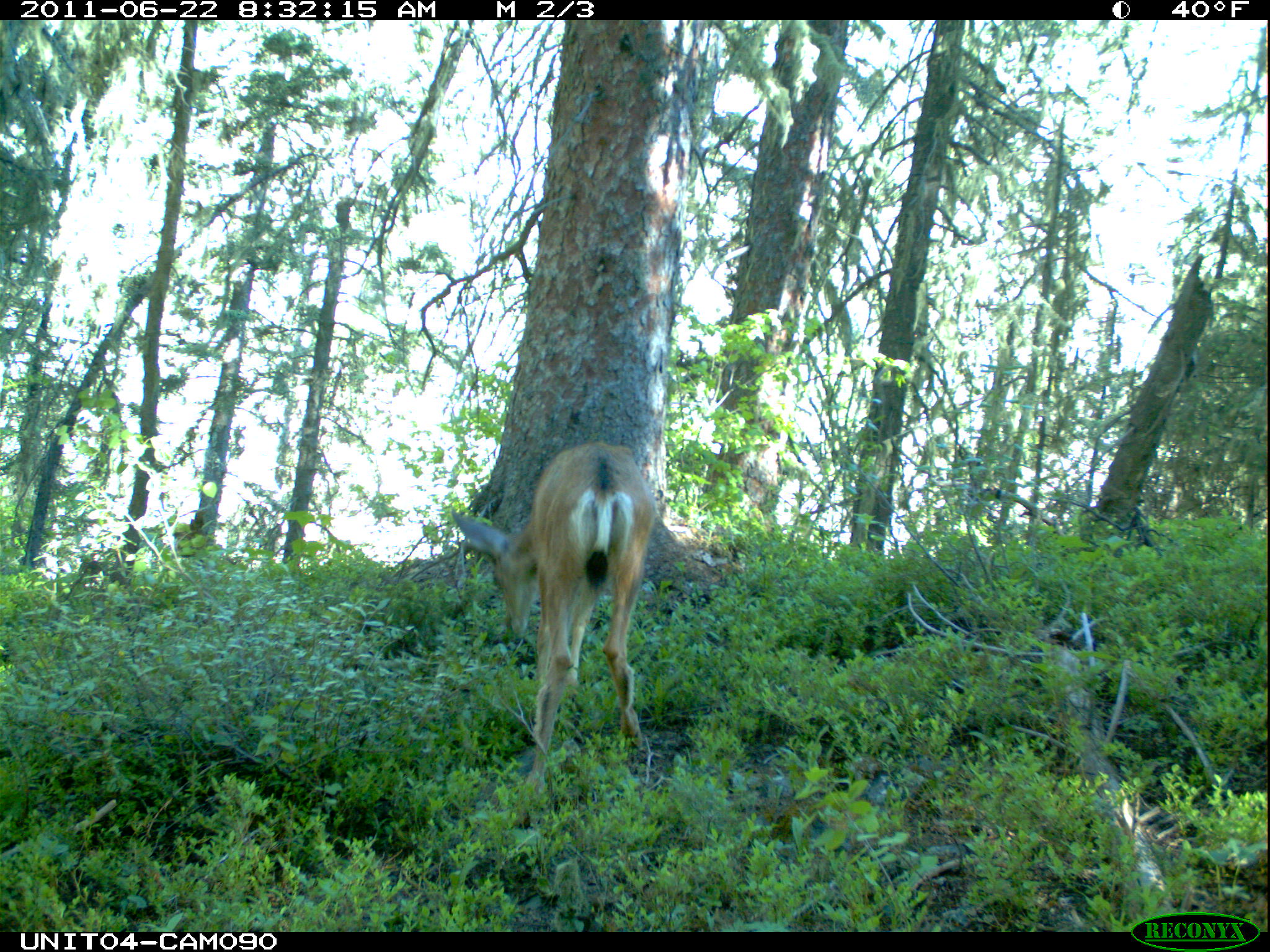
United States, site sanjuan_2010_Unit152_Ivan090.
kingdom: Animalia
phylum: Chordata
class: Mammalia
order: Artiodactyla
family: Cervidae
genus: Odocoileus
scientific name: Odocoileus hemionus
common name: mule deer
Odocoileus hemionus (mule deer).